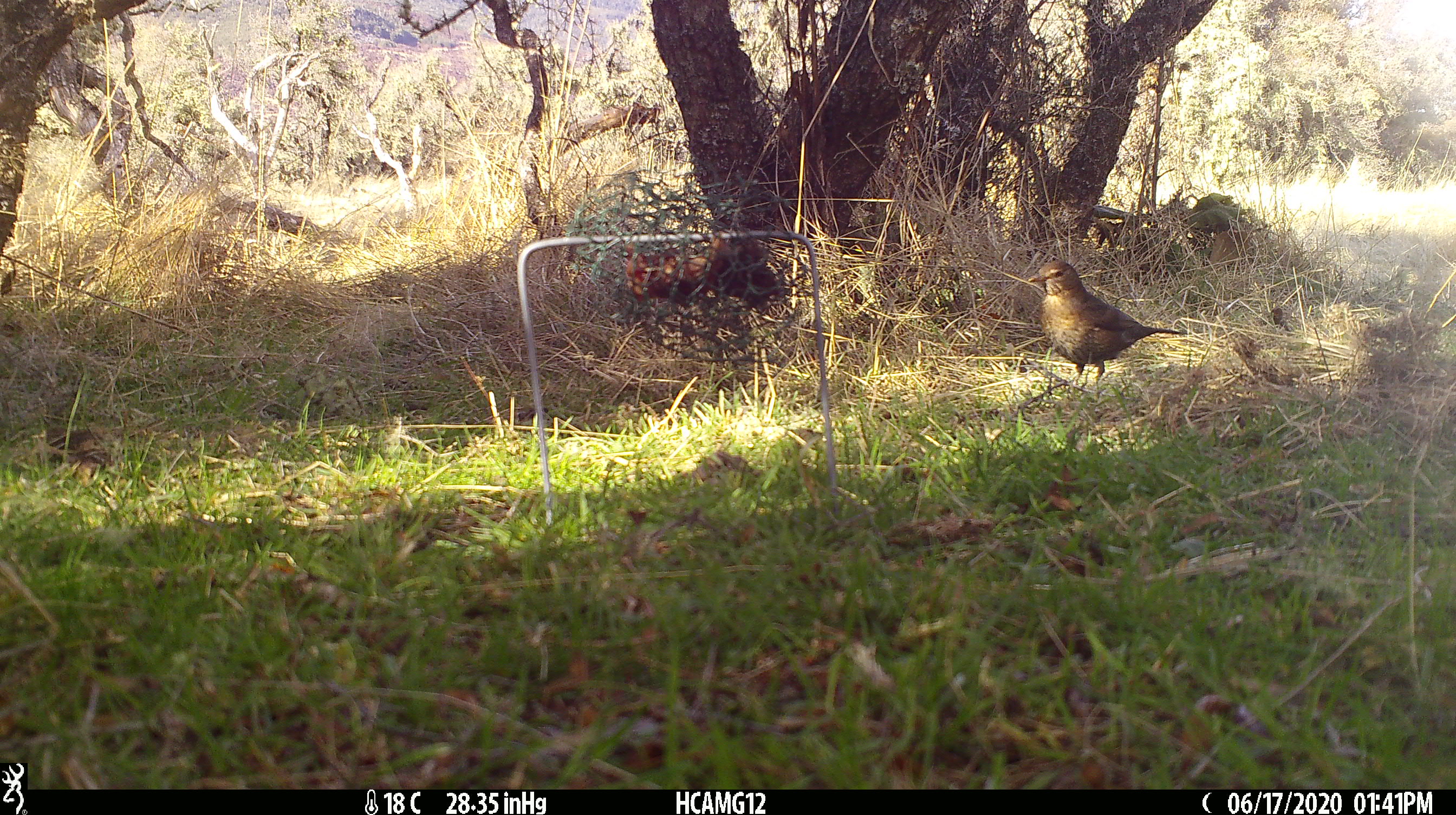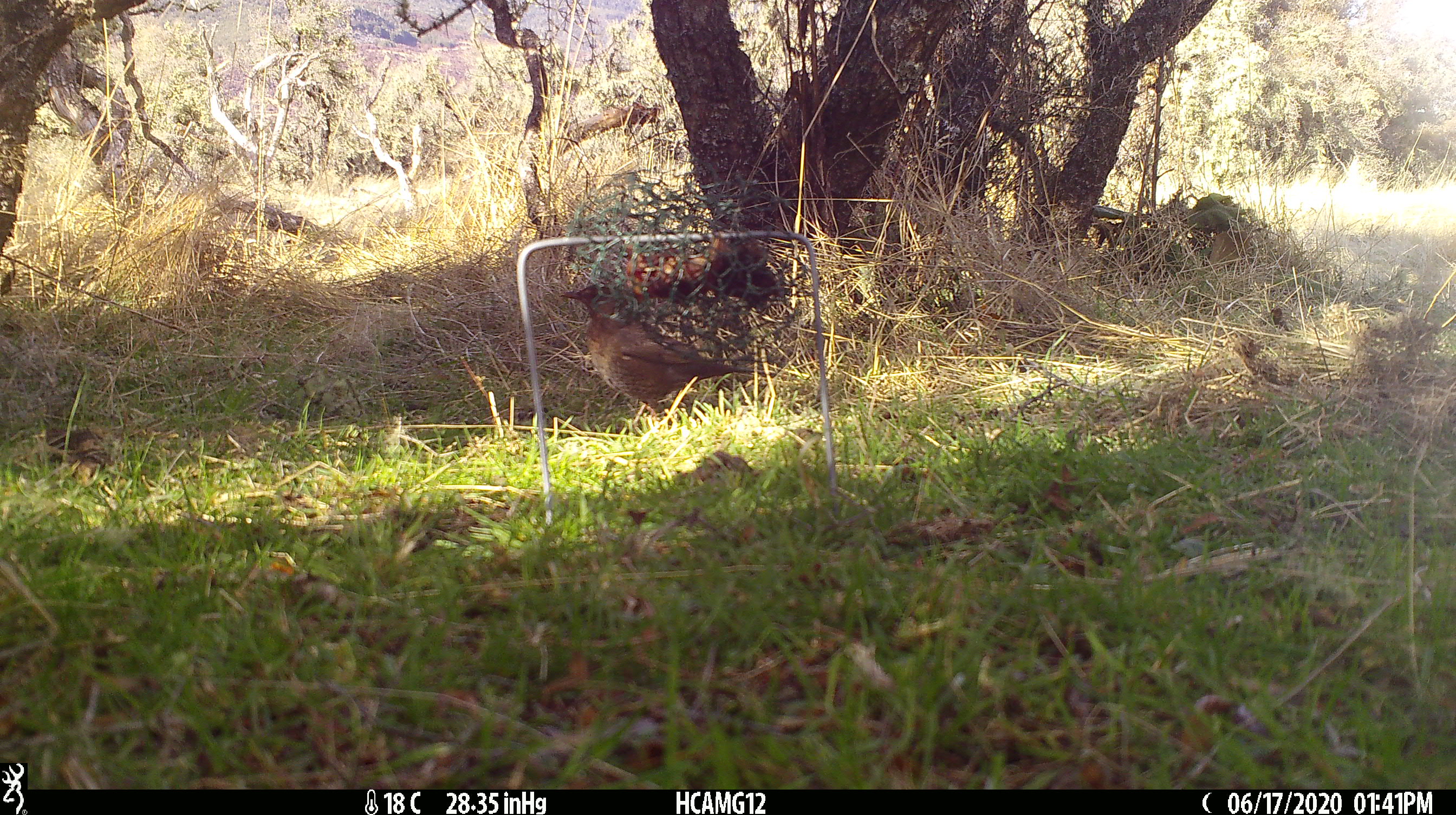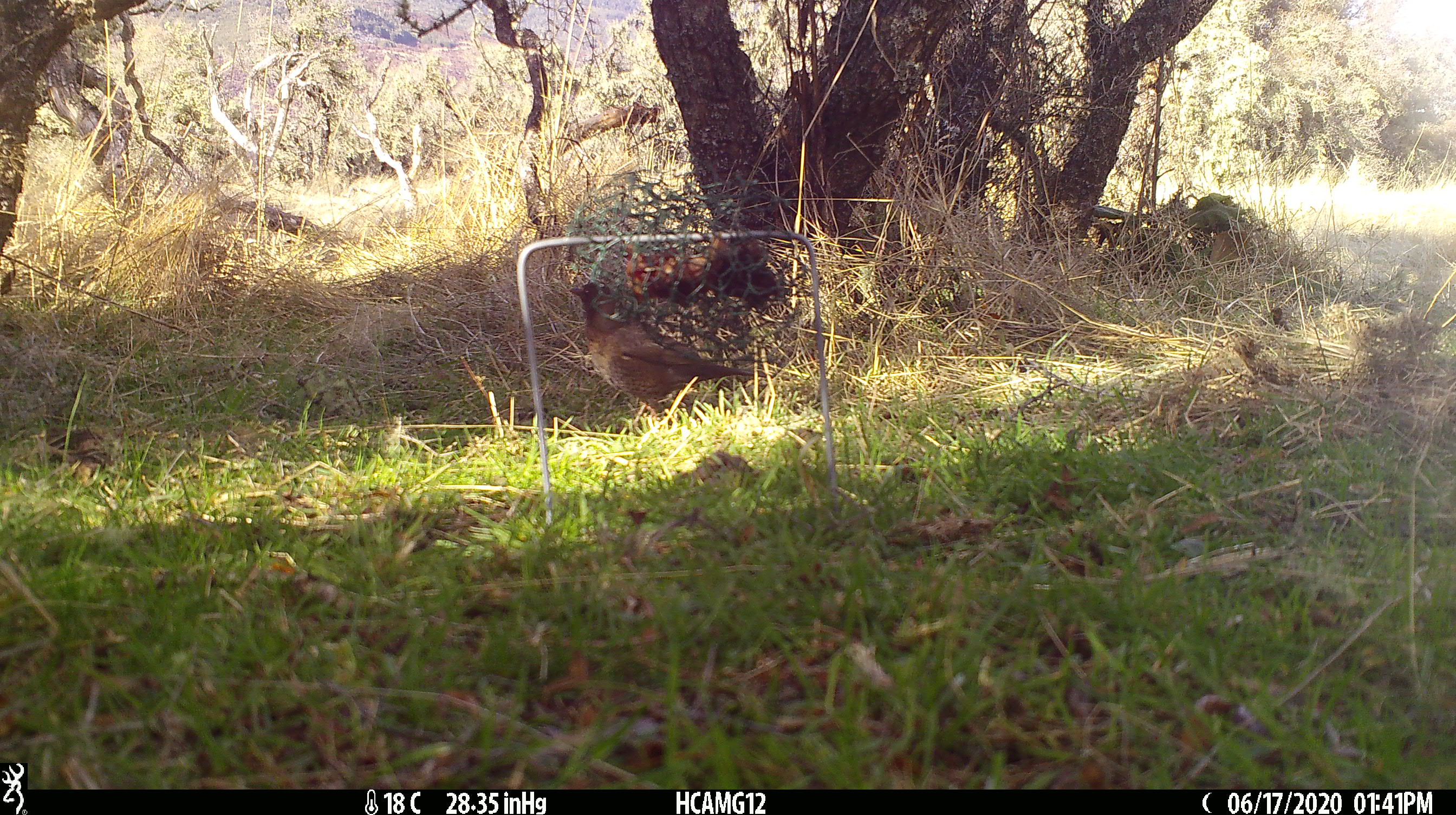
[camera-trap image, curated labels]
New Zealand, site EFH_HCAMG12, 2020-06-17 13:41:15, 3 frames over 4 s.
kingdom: Animalia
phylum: Chordata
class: Aves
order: Passeriformes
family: Turdidae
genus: Turdus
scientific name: Turdus merula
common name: eurasian blackbird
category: blackbird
Blackbird (eurasian blackbird) (Turdus merula).